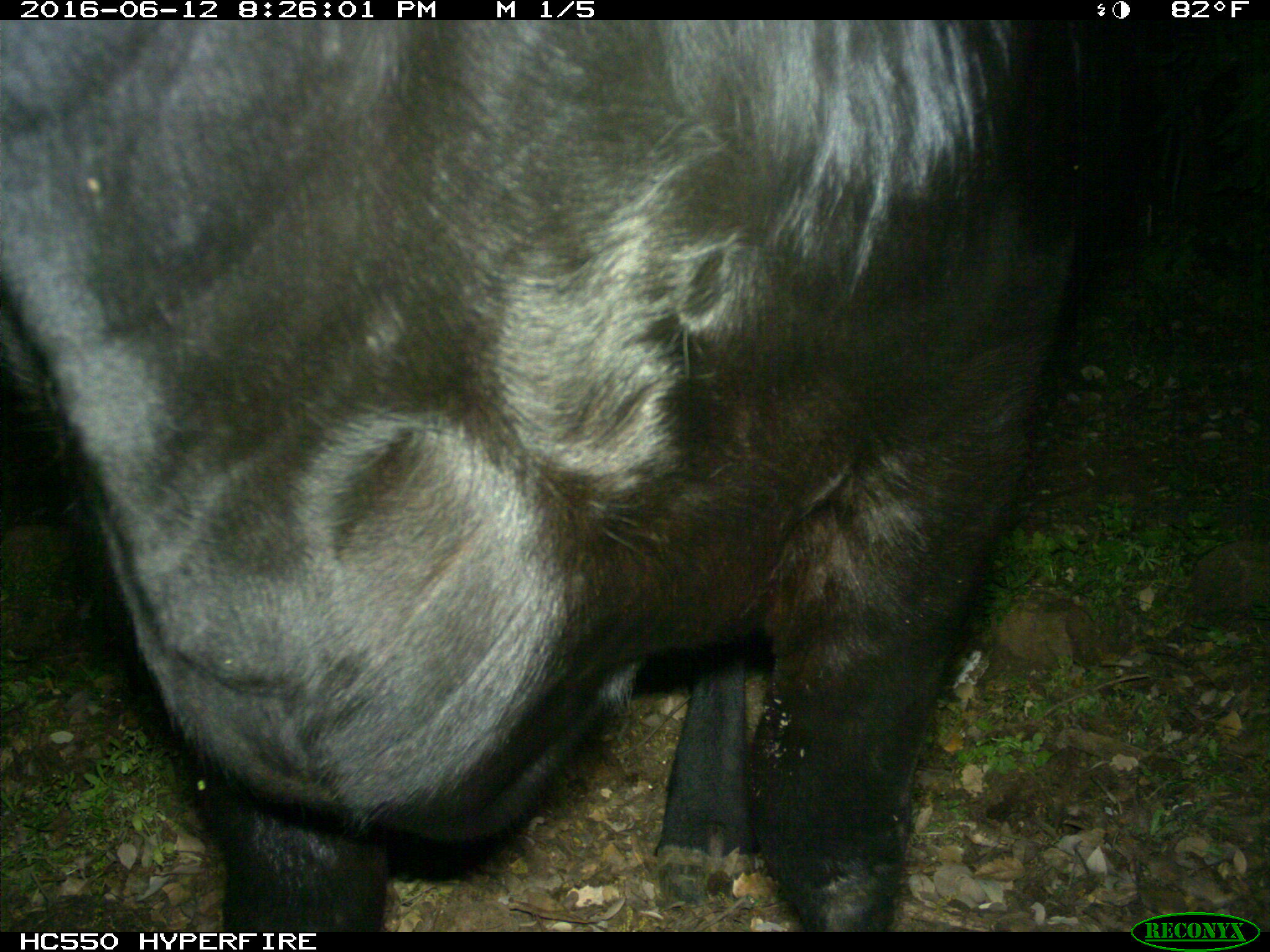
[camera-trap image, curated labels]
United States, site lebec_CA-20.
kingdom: Animalia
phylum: Chordata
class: Mammalia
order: Artiodactyla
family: Bovidae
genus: Bos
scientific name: Bos taurus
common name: domestic cow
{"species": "Bos taurus (domestic cow)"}